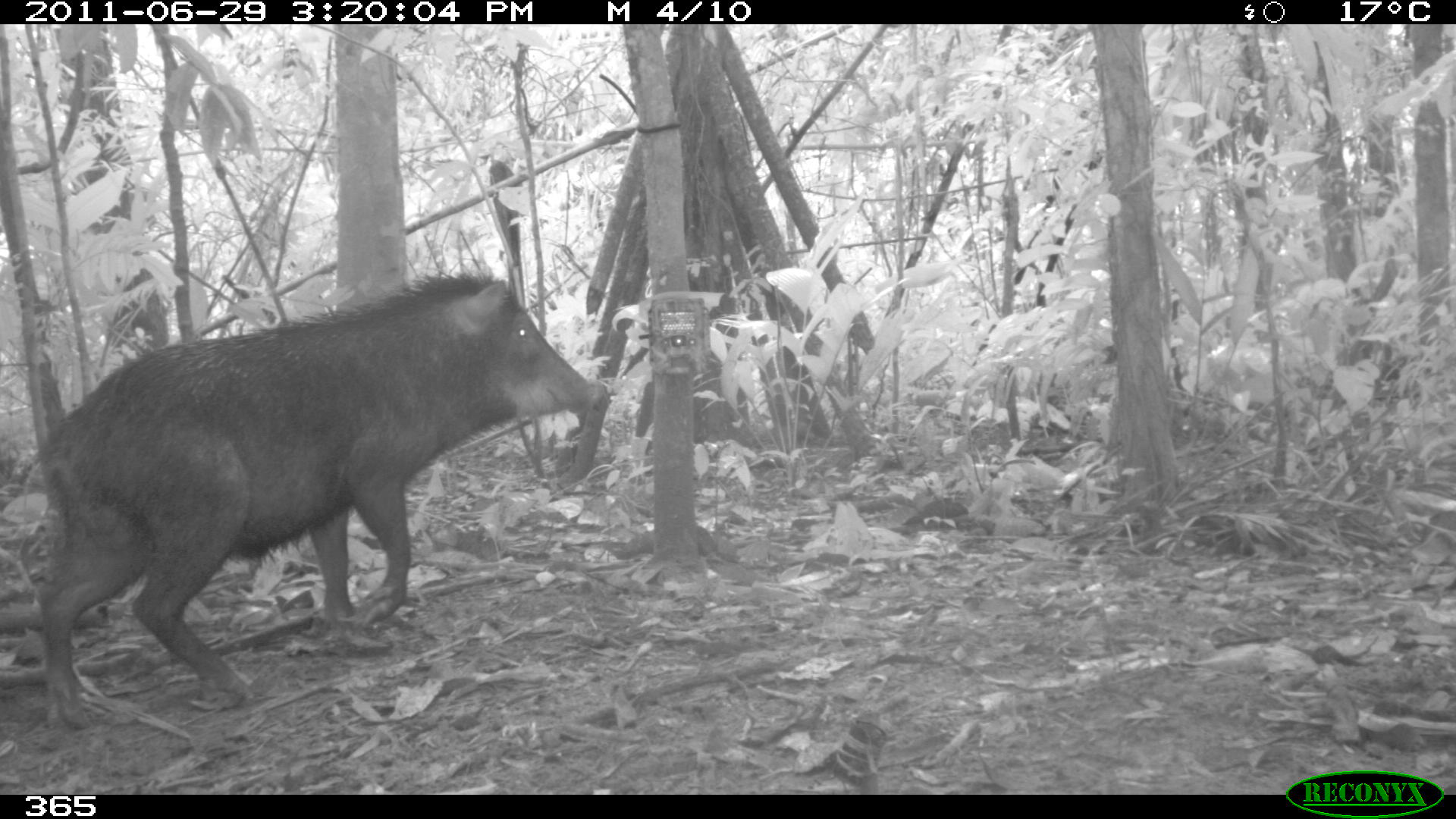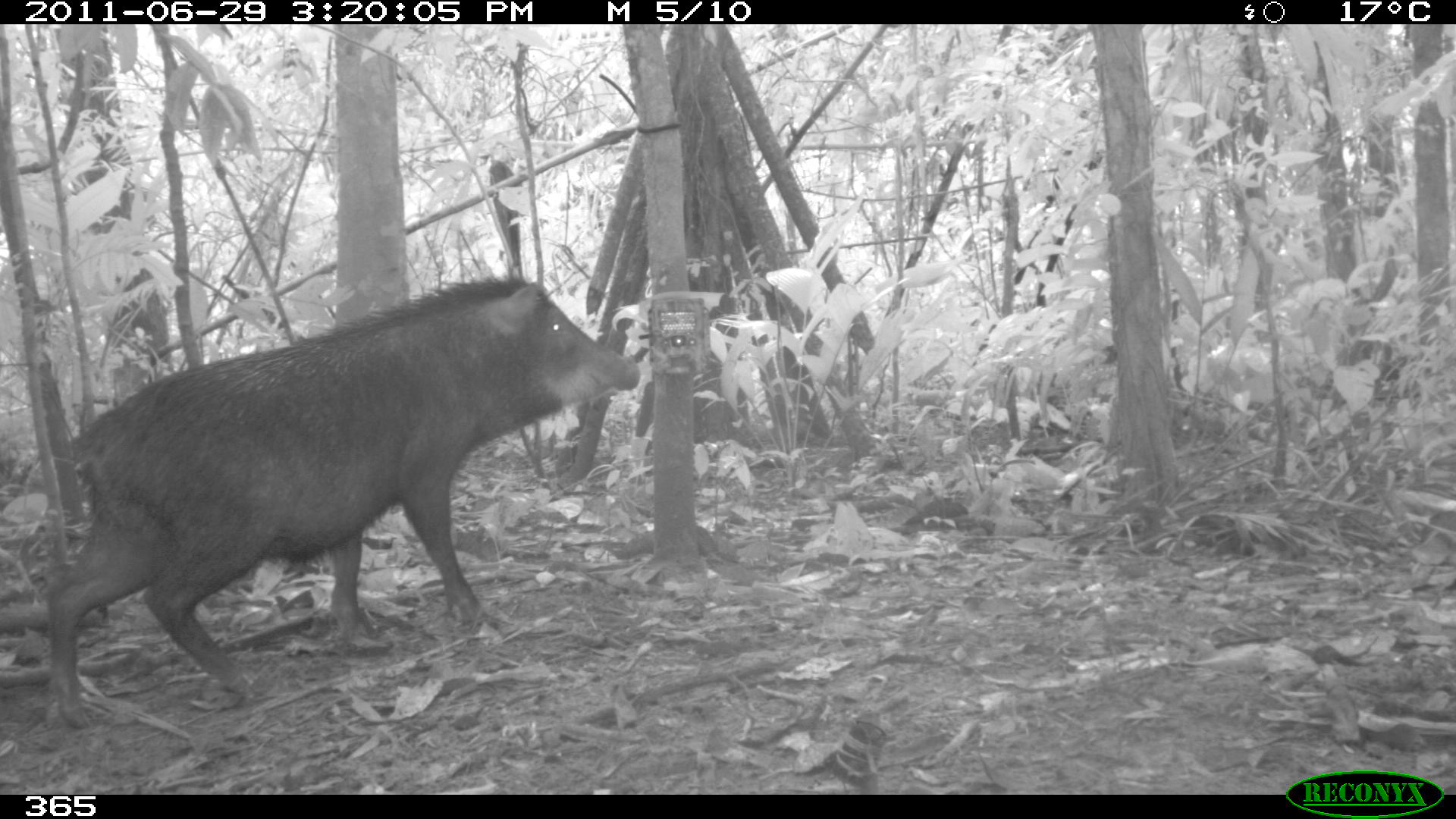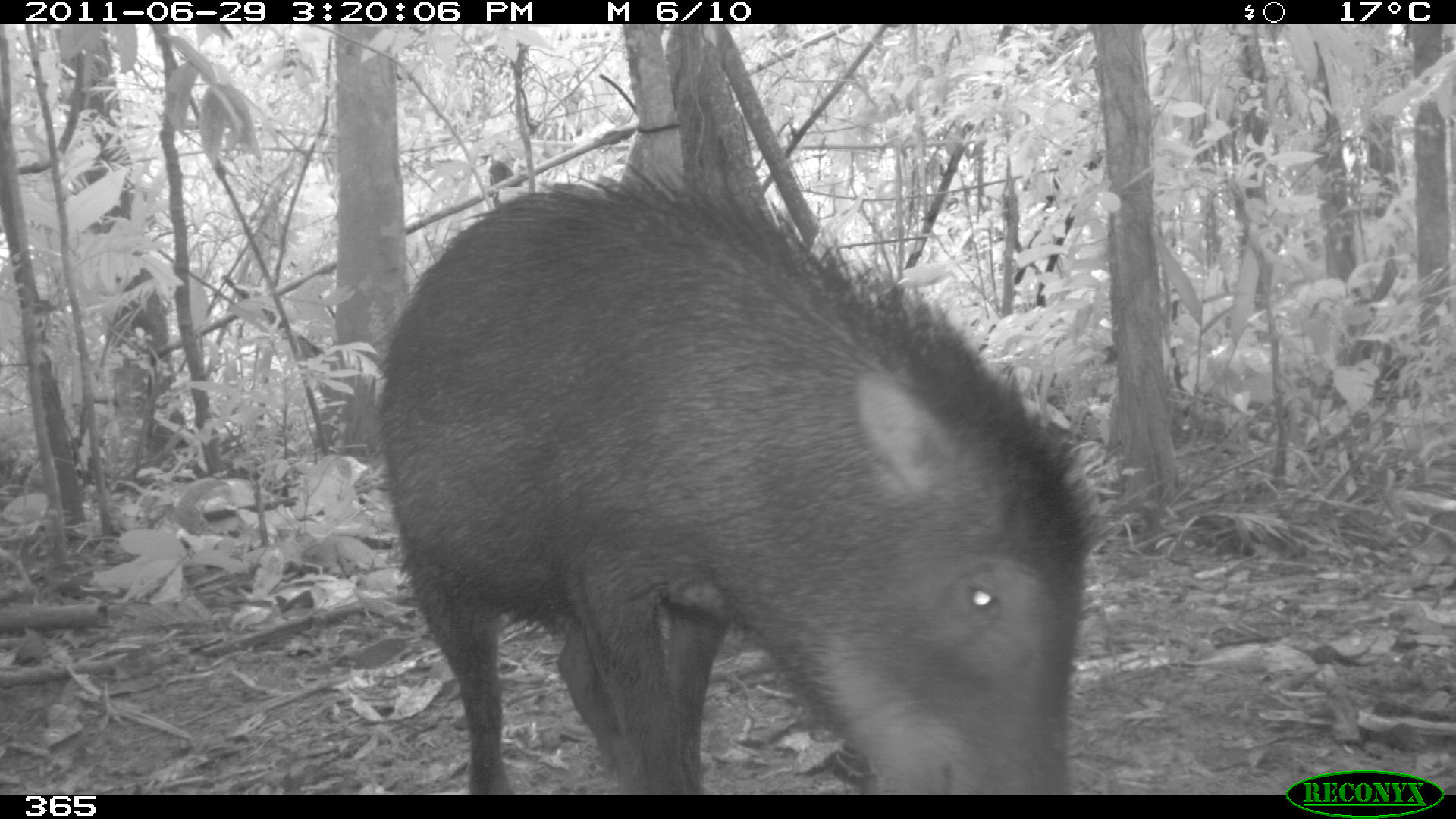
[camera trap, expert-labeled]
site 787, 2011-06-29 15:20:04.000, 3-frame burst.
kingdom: Animalia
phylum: Chordata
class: Mammalia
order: Artiodactyla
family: Tayassuidae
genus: Tayassu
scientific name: Tayassu pecari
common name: white-lipped peccary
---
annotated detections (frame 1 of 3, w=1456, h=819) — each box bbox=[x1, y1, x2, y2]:
tayassu pecari: bbox=[33, 271, 602, 728]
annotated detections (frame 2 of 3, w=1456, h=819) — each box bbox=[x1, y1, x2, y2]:
tayassu pecari: bbox=[49, 273, 637, 728]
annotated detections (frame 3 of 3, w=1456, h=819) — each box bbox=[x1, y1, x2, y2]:
tayassu pecari: bbox=[377, 160, 1091, 793]